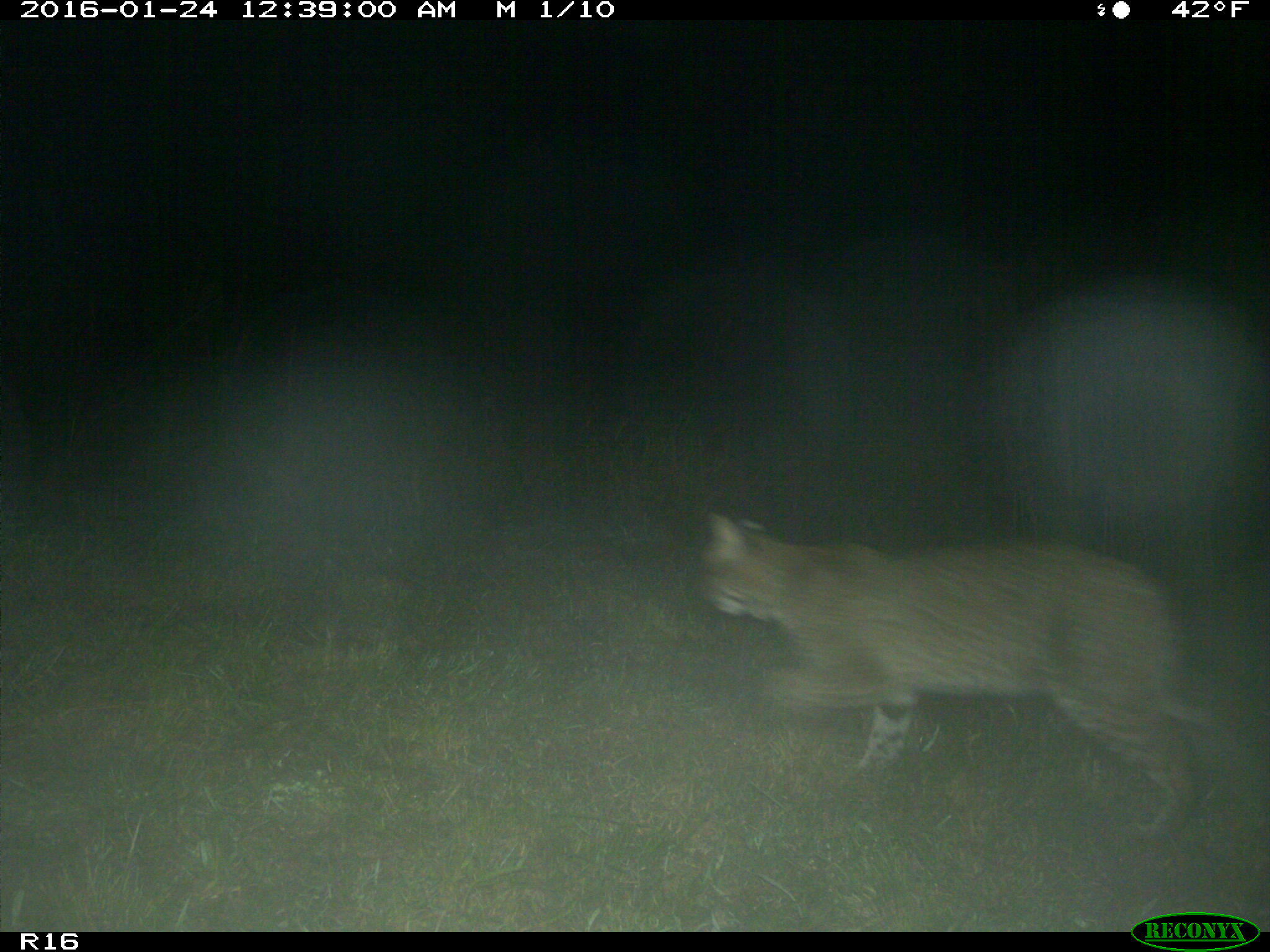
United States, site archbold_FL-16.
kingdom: Animalia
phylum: Chordata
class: Mammalia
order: Carnivora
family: Felidae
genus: Lynx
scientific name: Lynx rufus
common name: bobcat